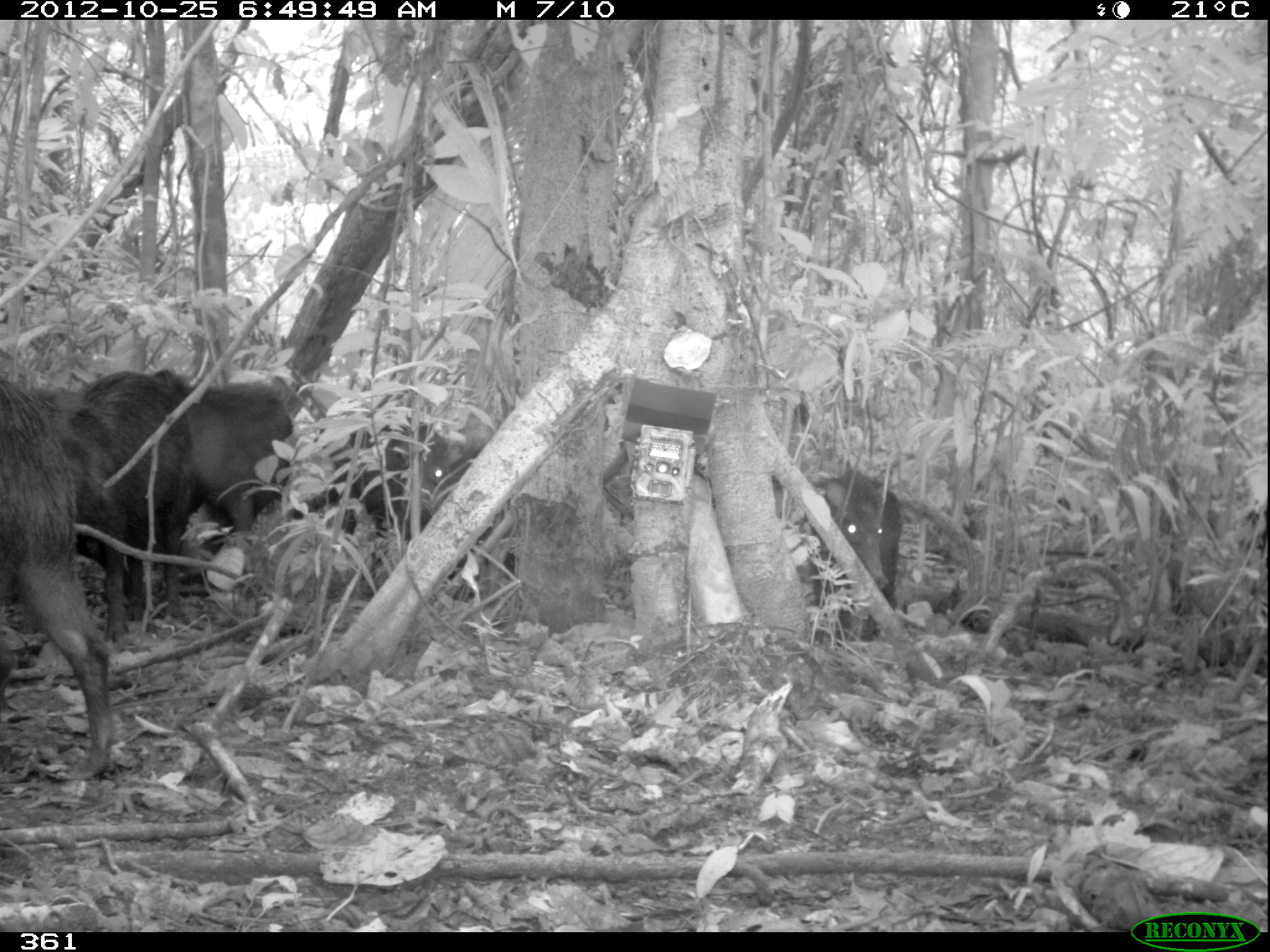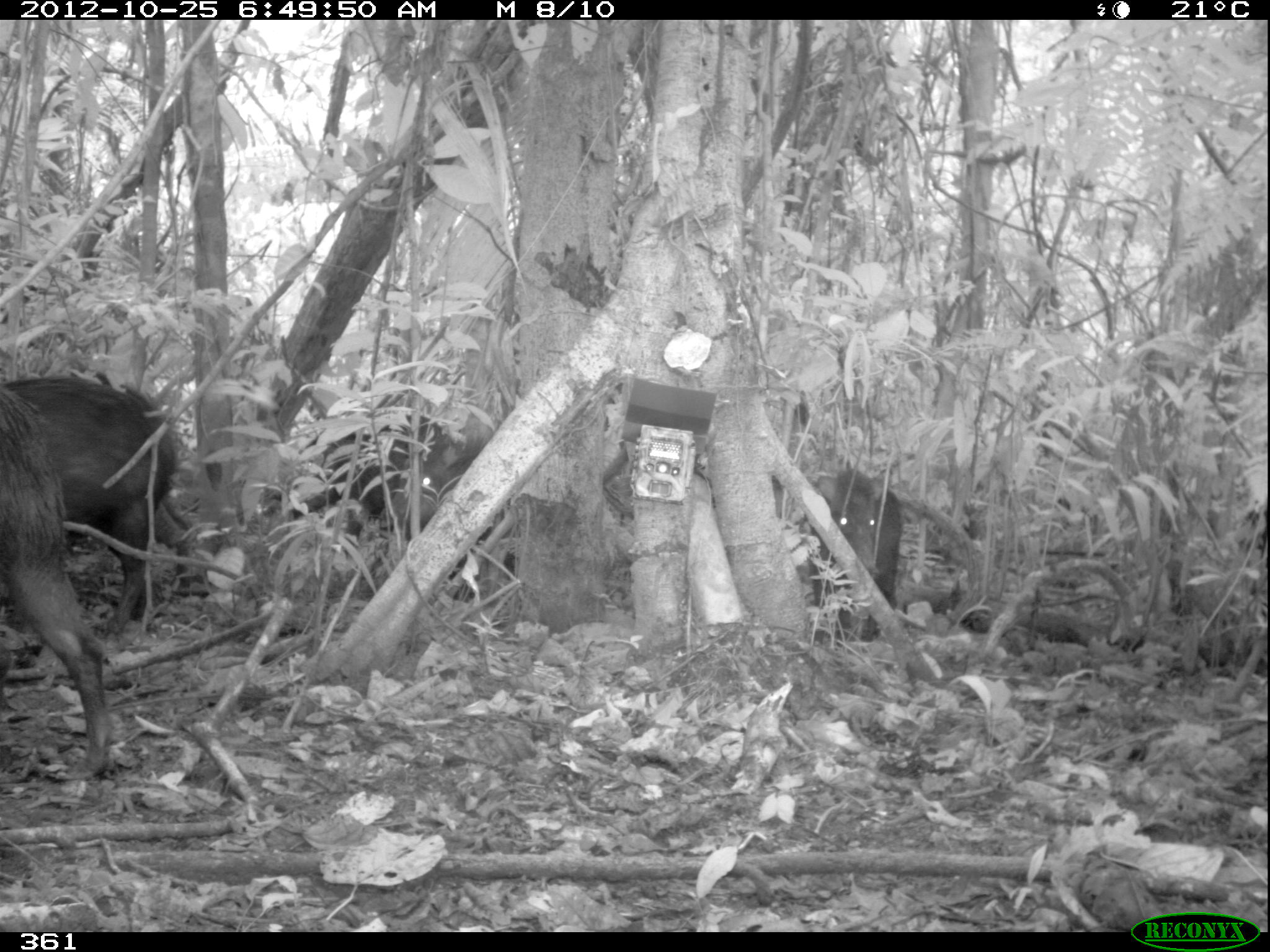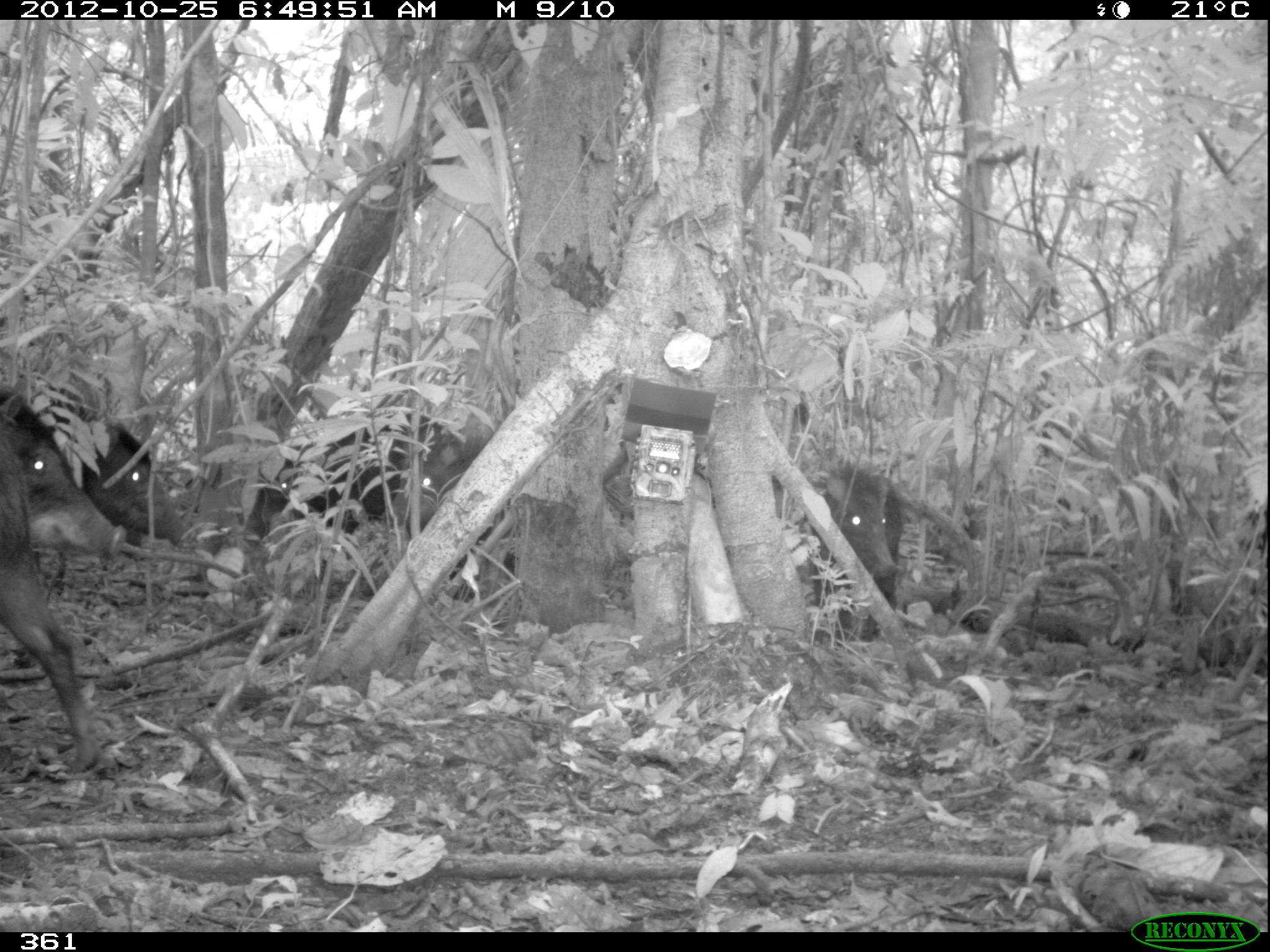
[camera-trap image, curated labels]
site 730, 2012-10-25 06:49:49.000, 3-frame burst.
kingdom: Animalia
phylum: Chordata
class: Mammalia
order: Artiodactyla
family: Tayassuidae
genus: Tayassu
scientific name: Tayassu pecari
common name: white-lipped peccary